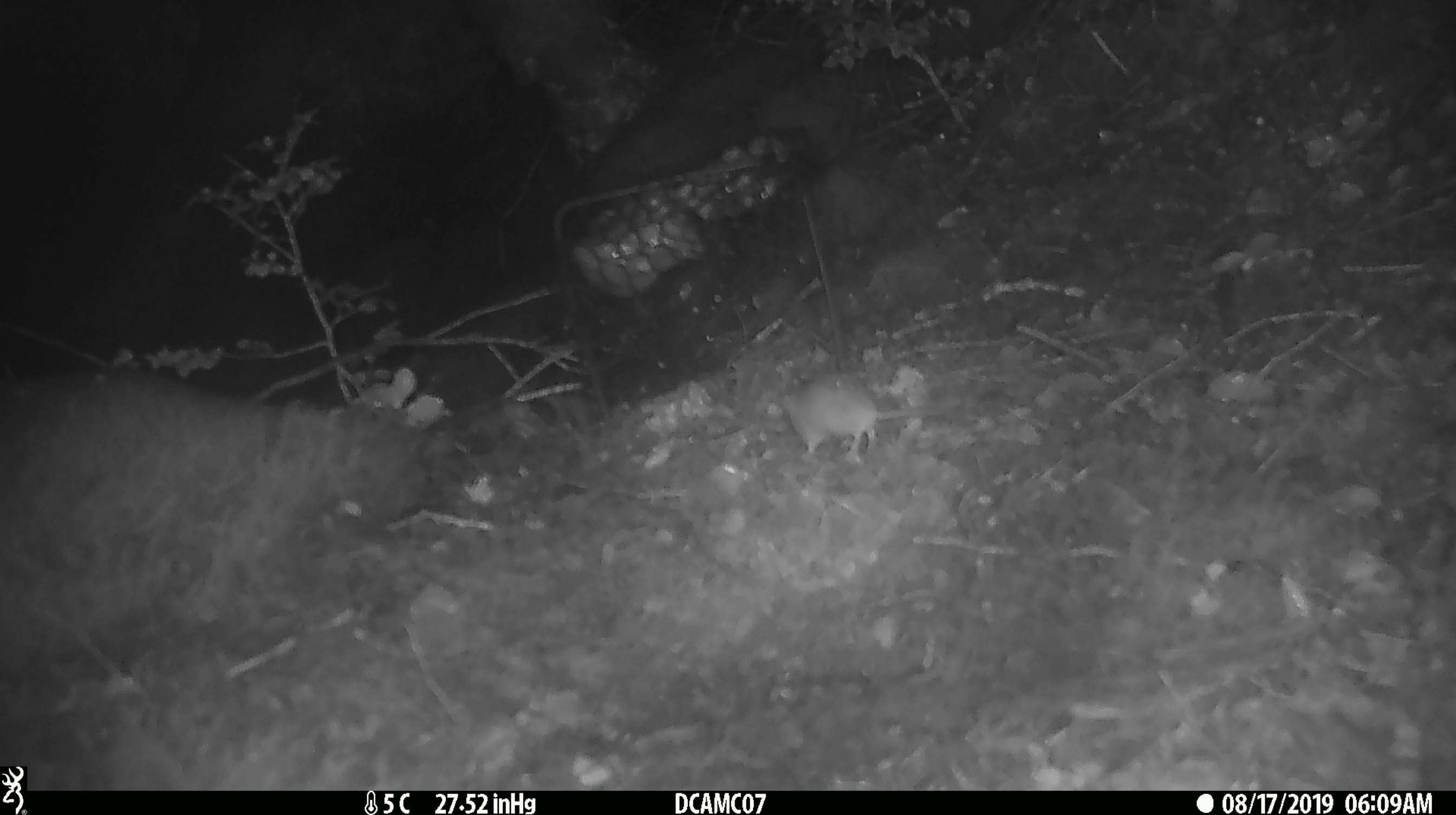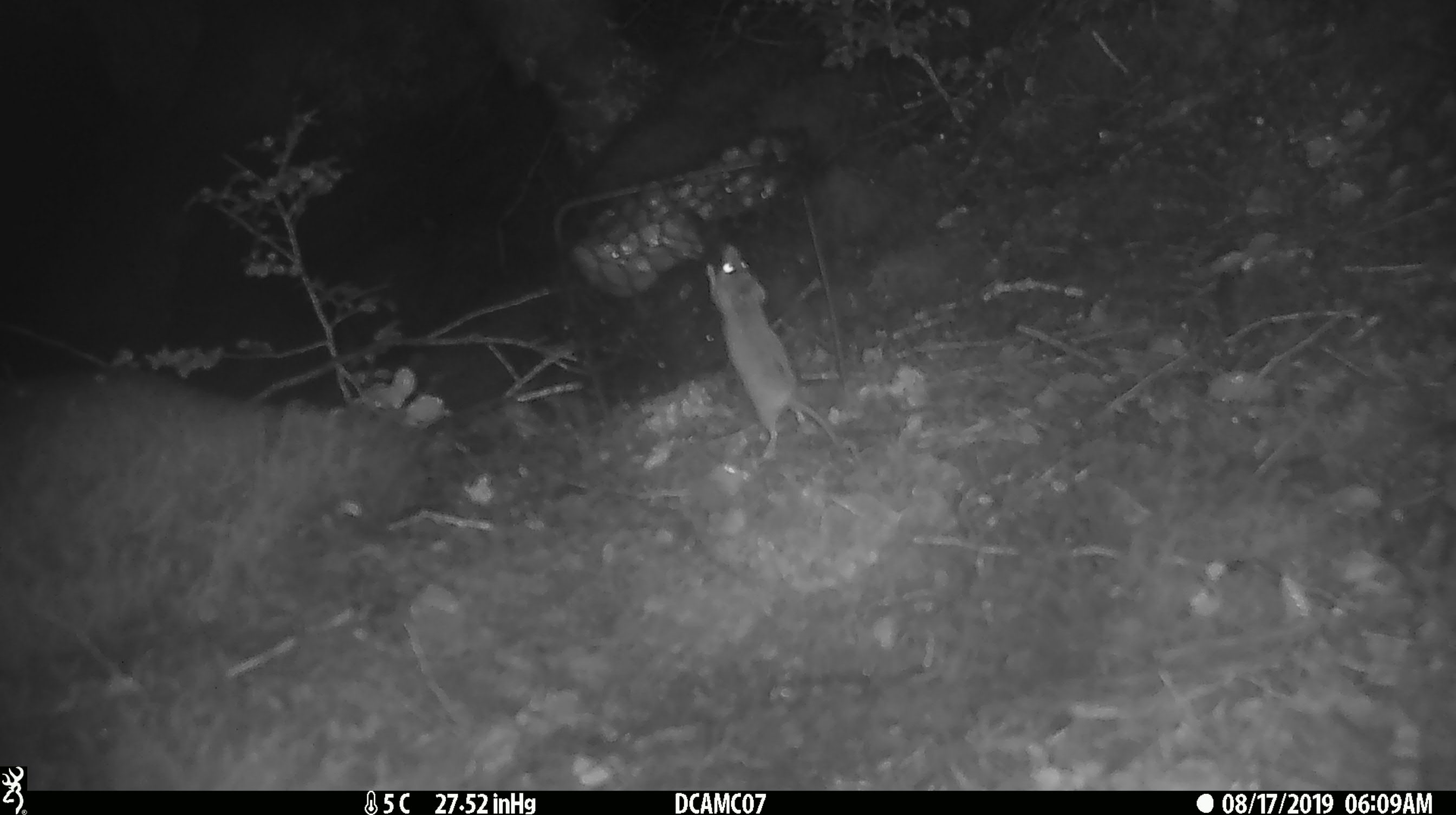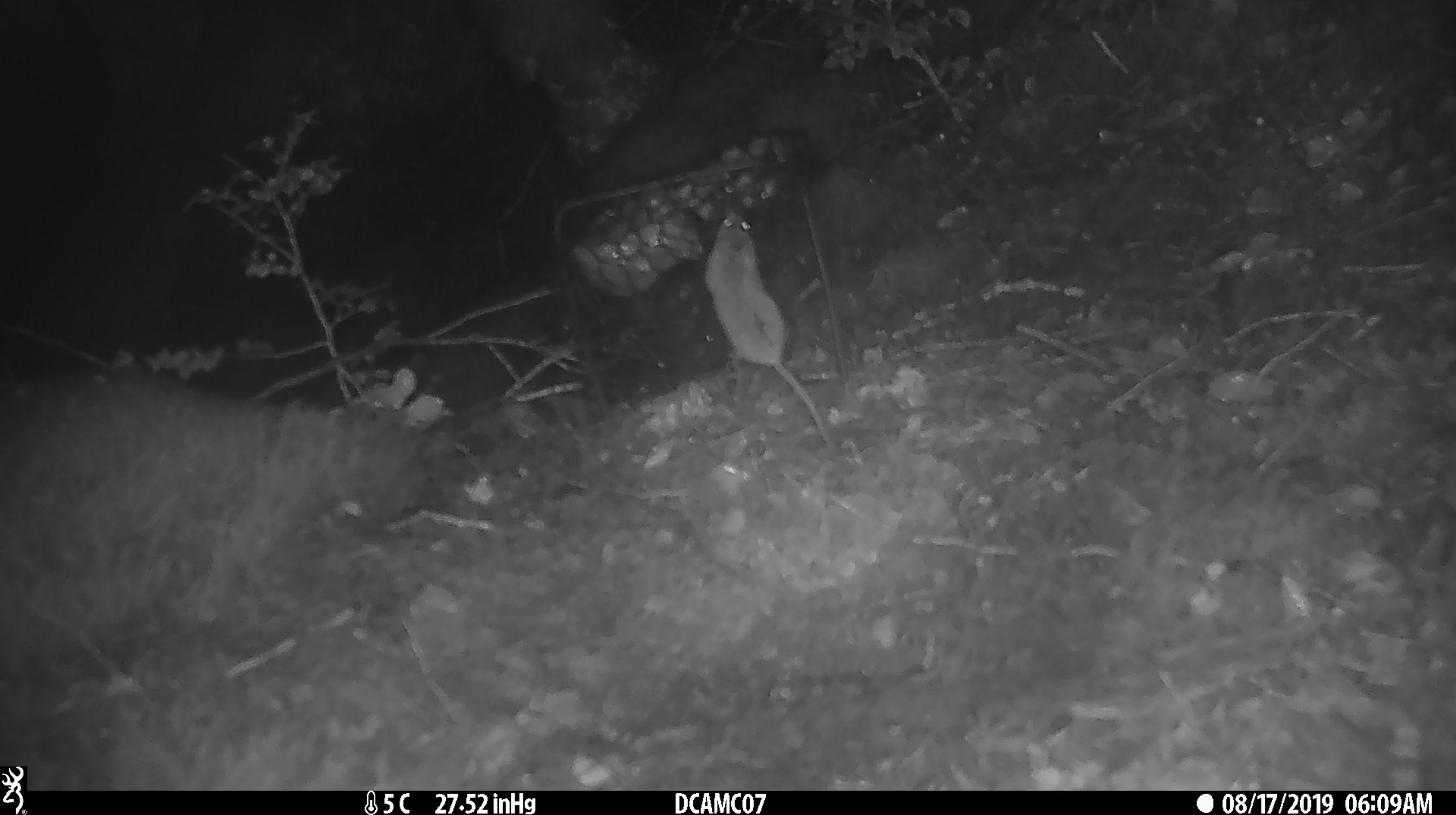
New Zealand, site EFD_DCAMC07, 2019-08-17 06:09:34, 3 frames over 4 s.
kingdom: Animalia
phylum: Chordata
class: Mammalia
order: Rodentia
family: Muridae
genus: Mus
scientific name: Mus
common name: mouse